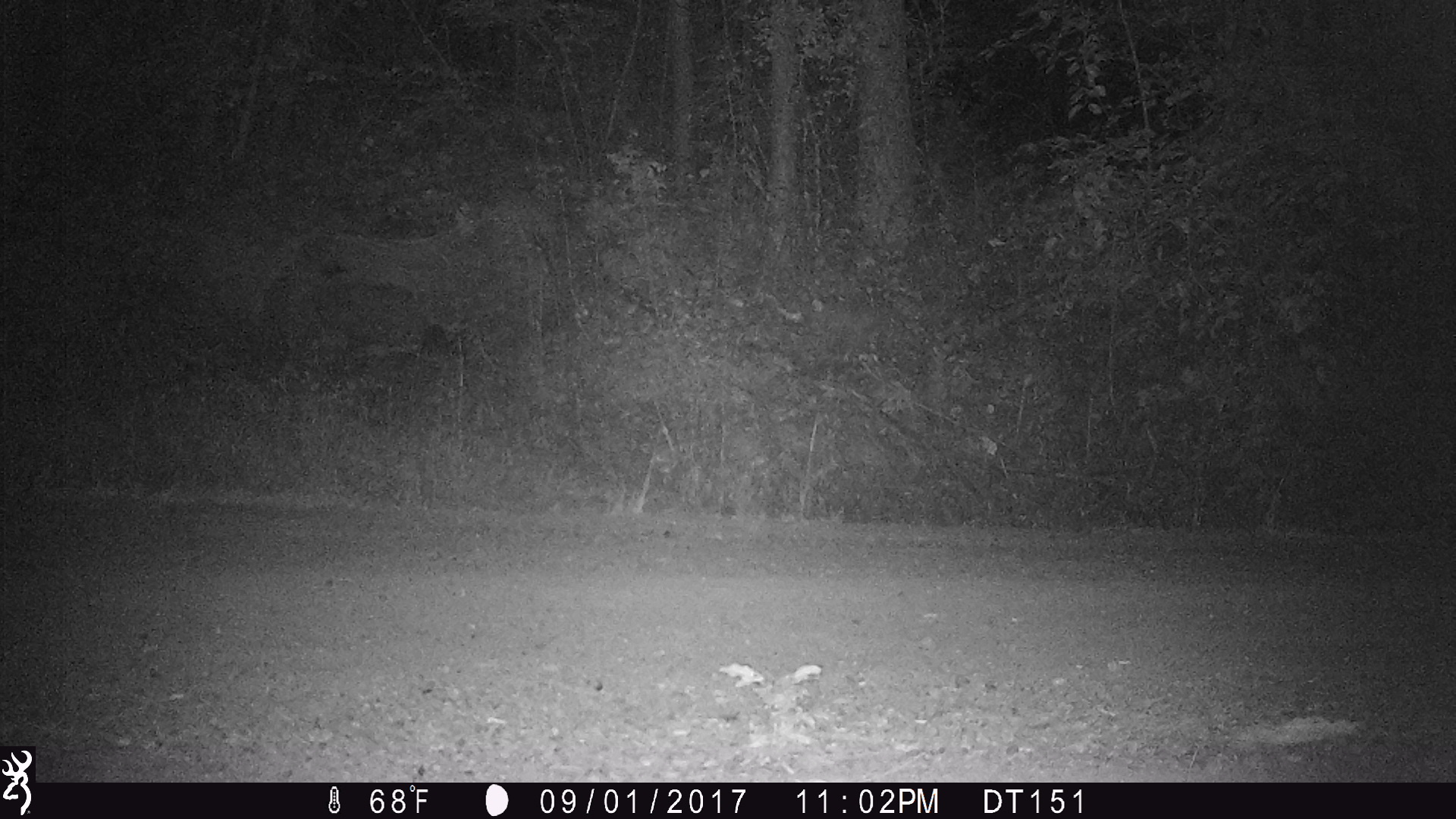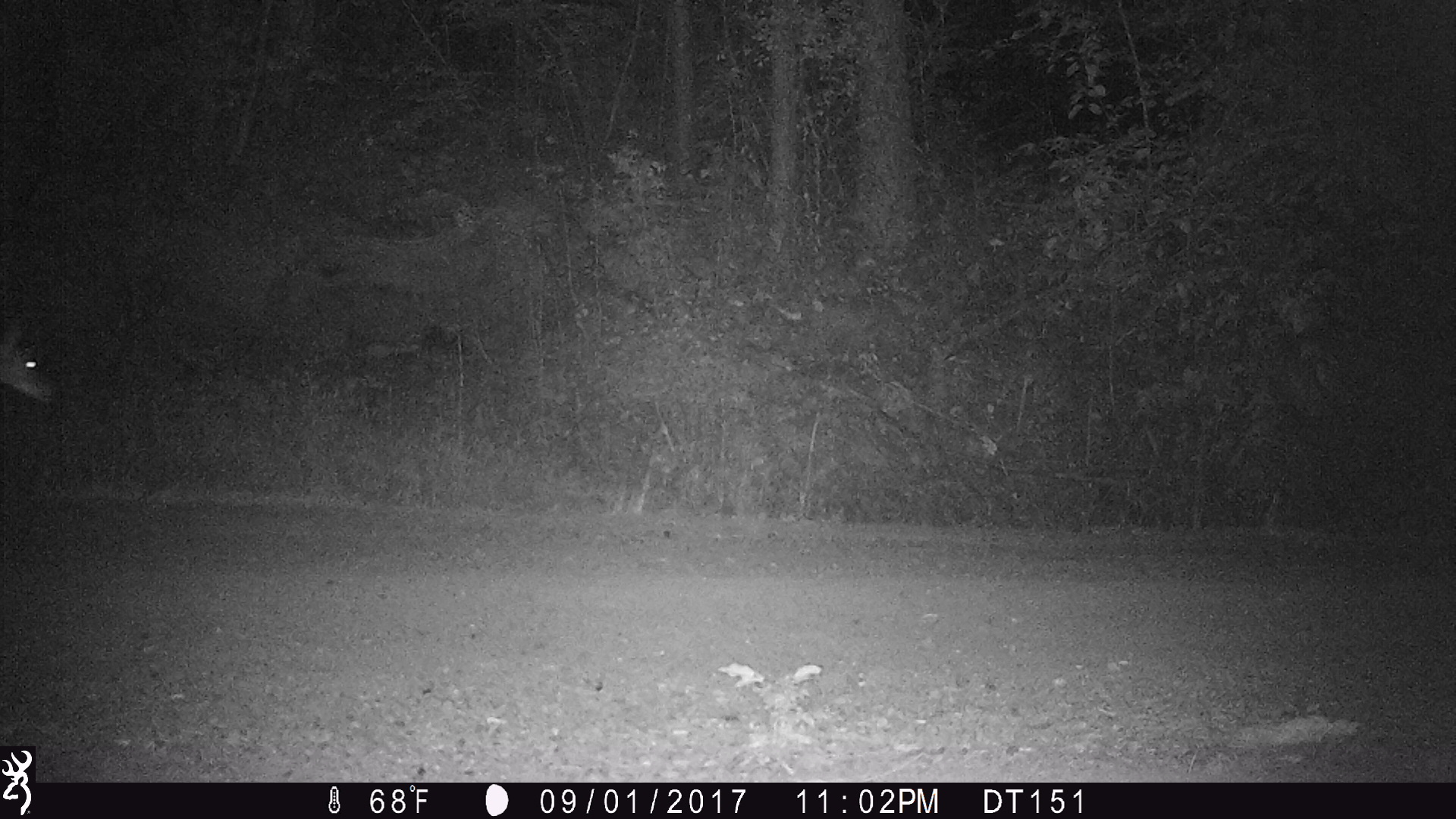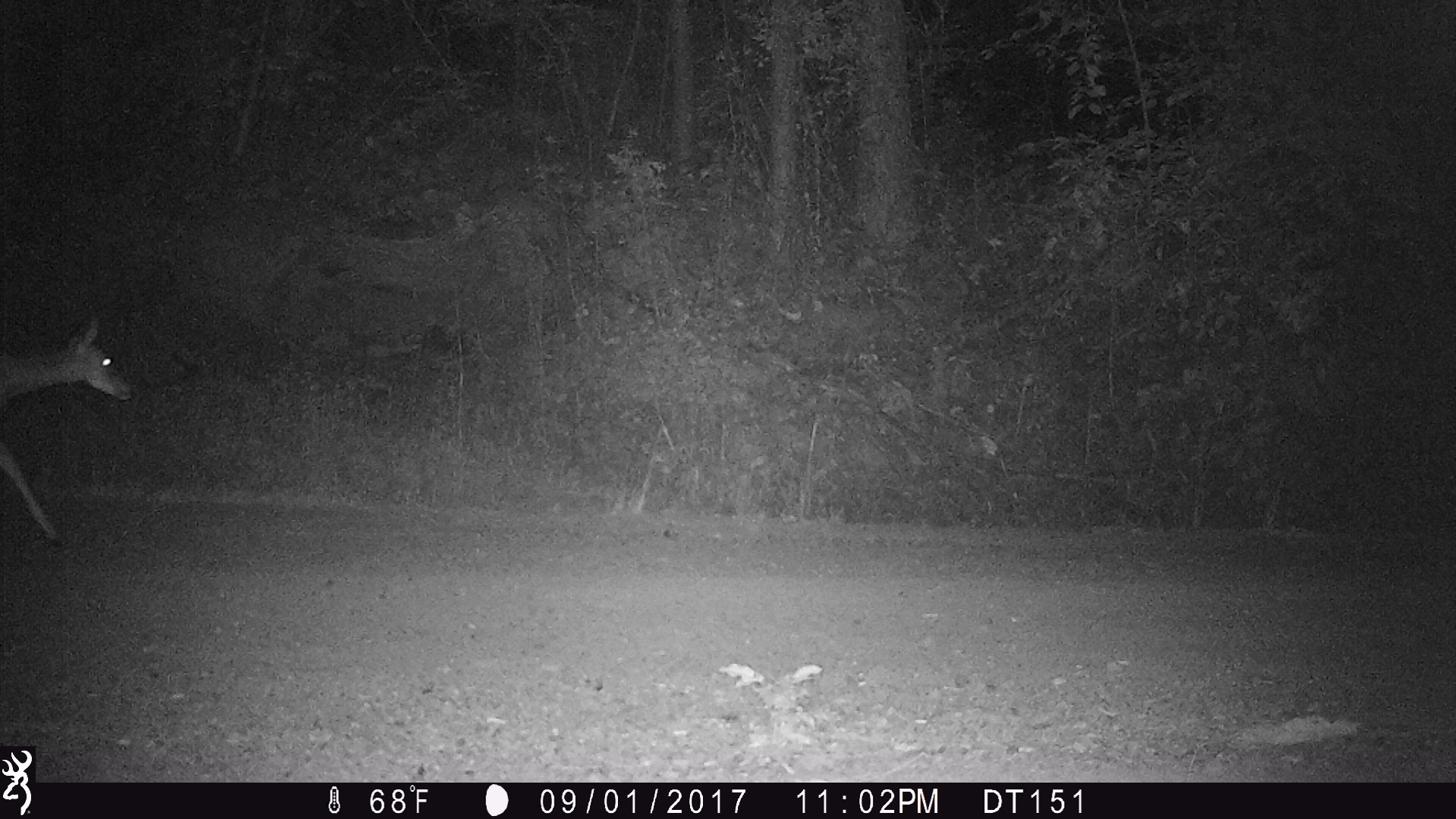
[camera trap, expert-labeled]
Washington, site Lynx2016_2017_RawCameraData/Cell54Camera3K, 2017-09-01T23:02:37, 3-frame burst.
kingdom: Animalia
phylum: Chordata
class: Mammalia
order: Artiodactyla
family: Cervidae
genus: Odocoileus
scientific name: Odocoileus virginianus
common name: white-tailed deer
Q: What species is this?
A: Odocoileus virginianus (white-tailed deer).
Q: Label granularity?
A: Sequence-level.